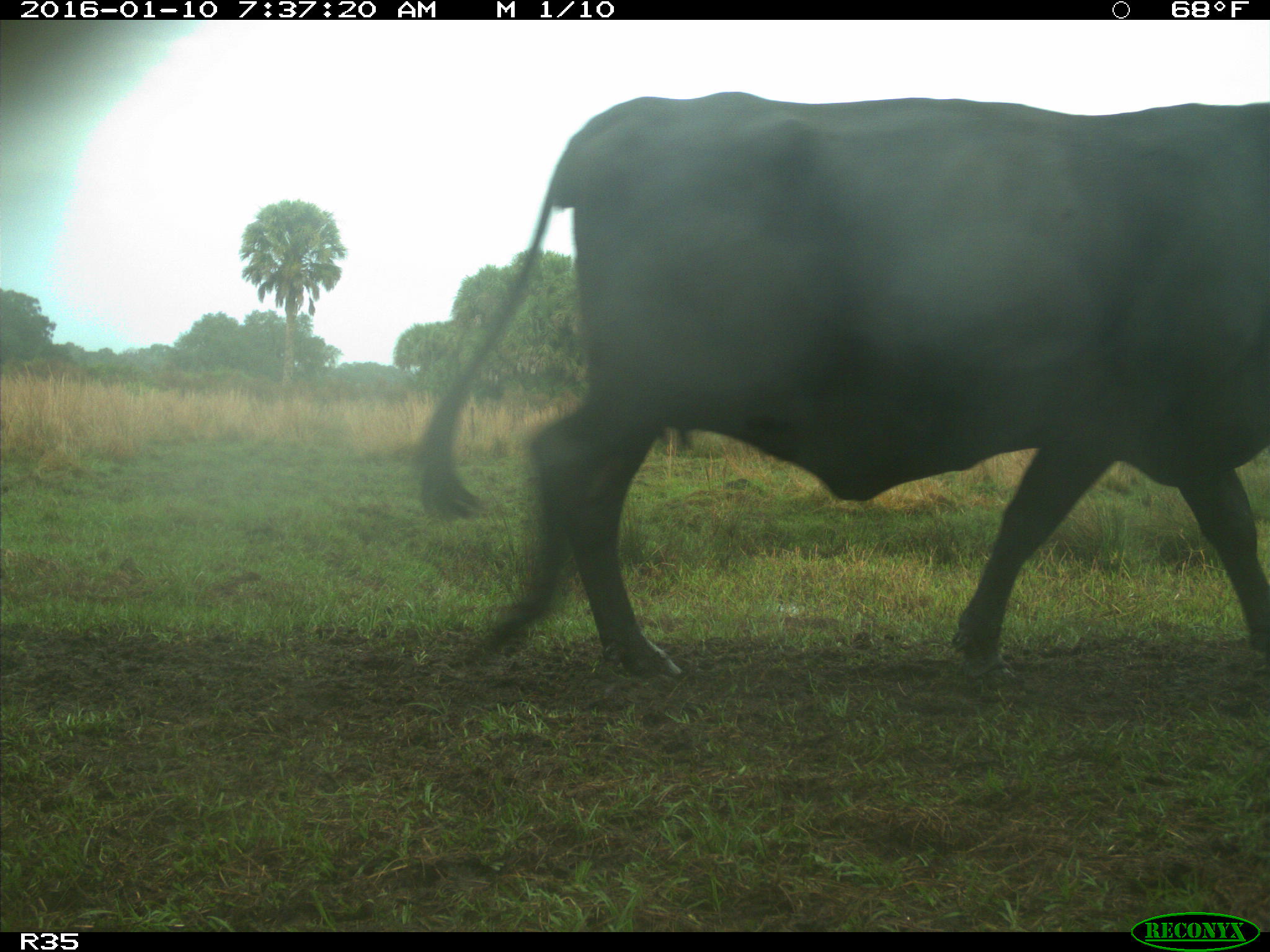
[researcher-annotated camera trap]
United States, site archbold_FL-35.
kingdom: Animalia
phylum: Chordata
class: Mammalia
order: Artiodactyla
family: Bovidae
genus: Bos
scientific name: Bos taurus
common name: domestic cow